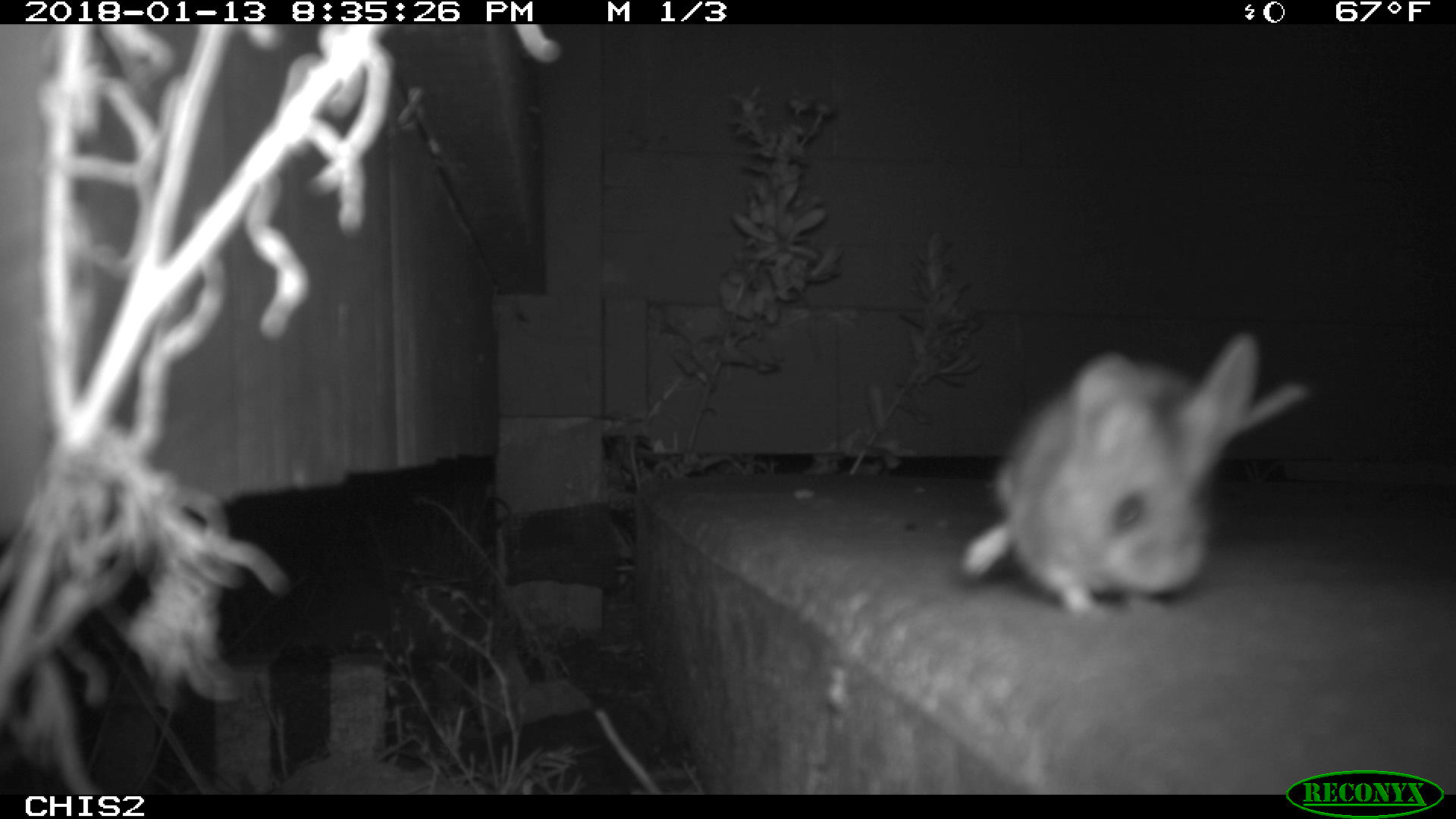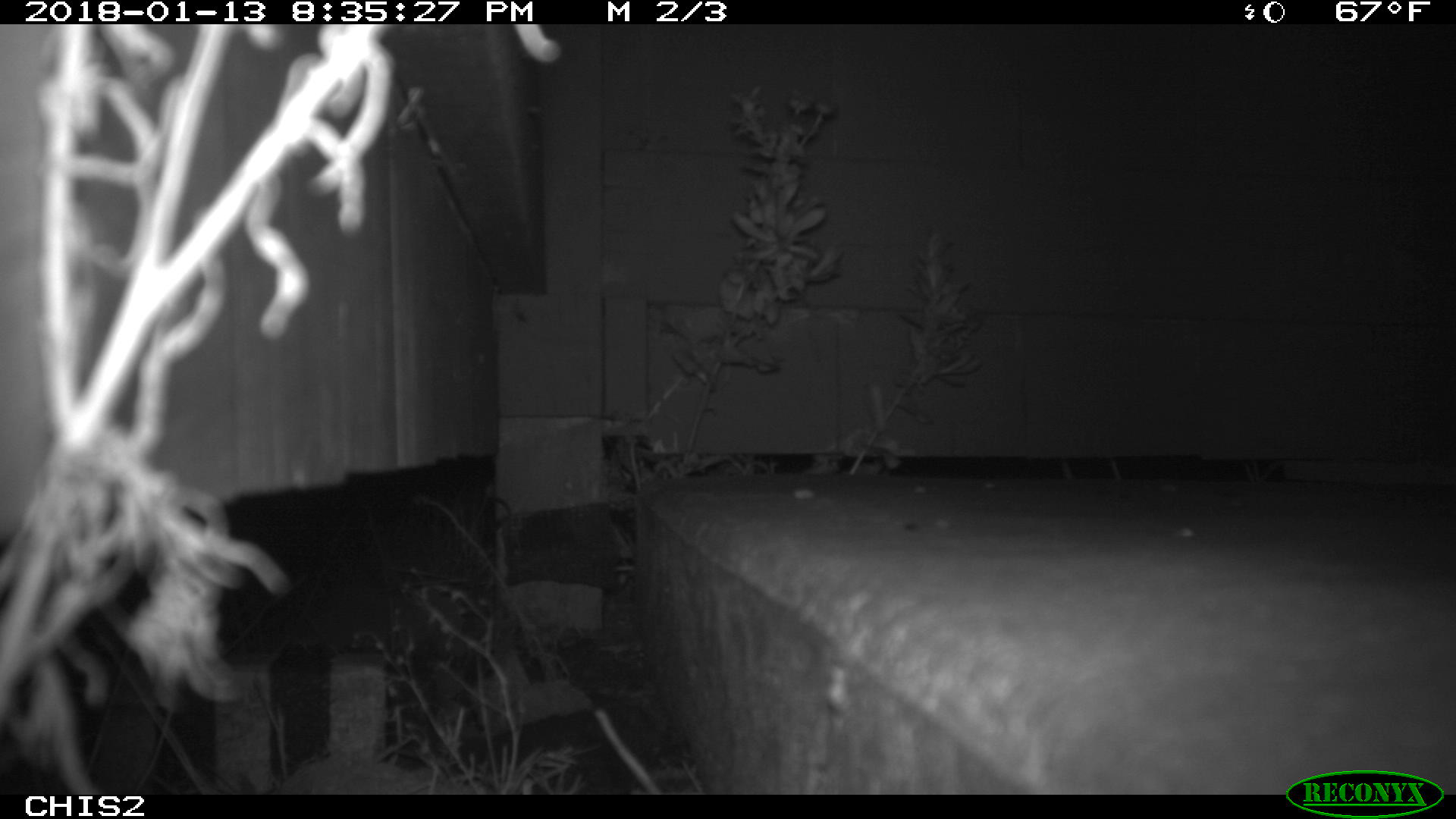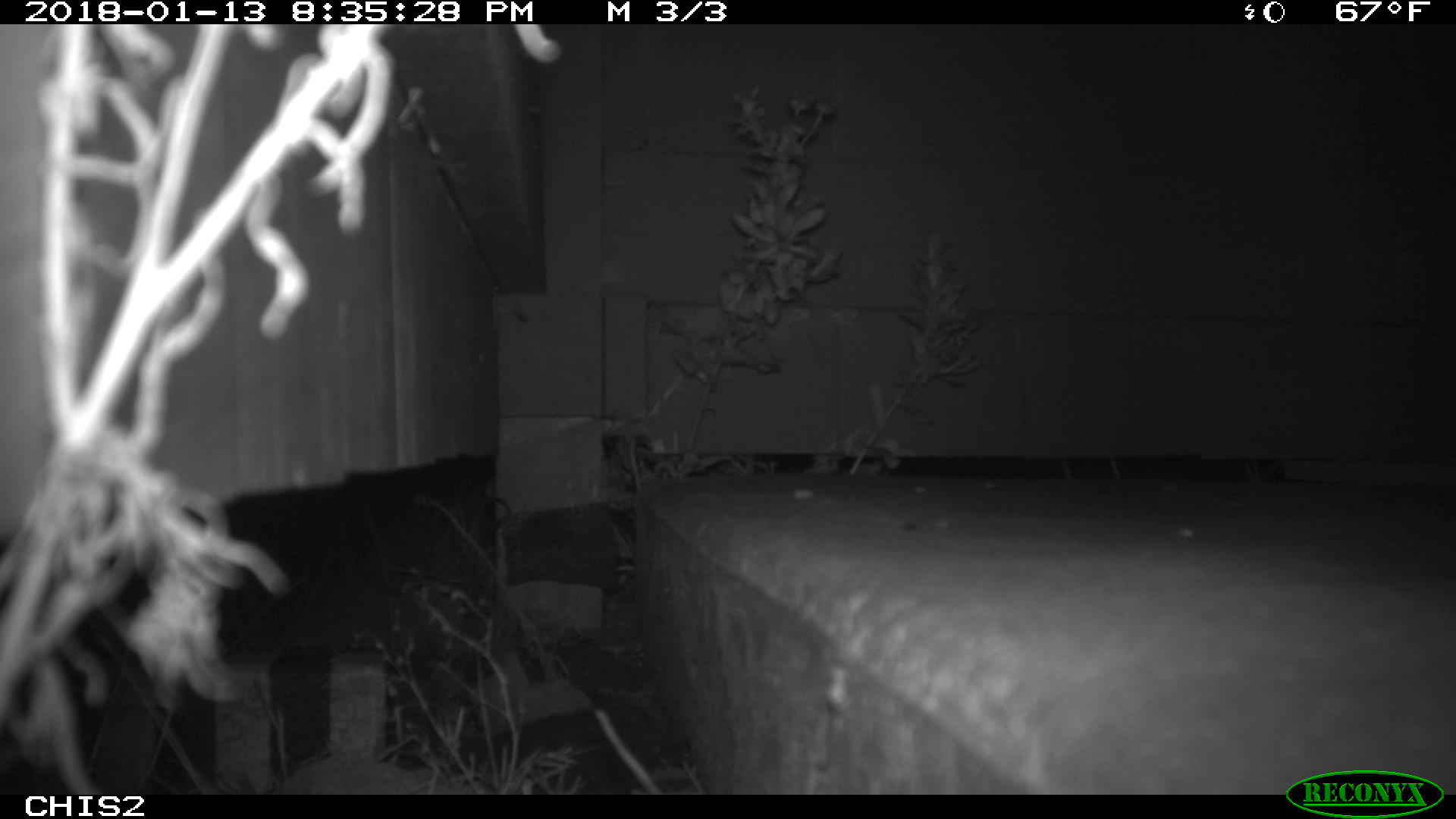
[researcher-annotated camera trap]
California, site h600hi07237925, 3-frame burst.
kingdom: Animalia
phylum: Chordata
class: Mammalia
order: Rodentia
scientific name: Rodentia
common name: rodent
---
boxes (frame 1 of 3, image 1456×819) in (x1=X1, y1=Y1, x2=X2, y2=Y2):
rodent: (x1=962, y1=334, x2=1309, y2=618)